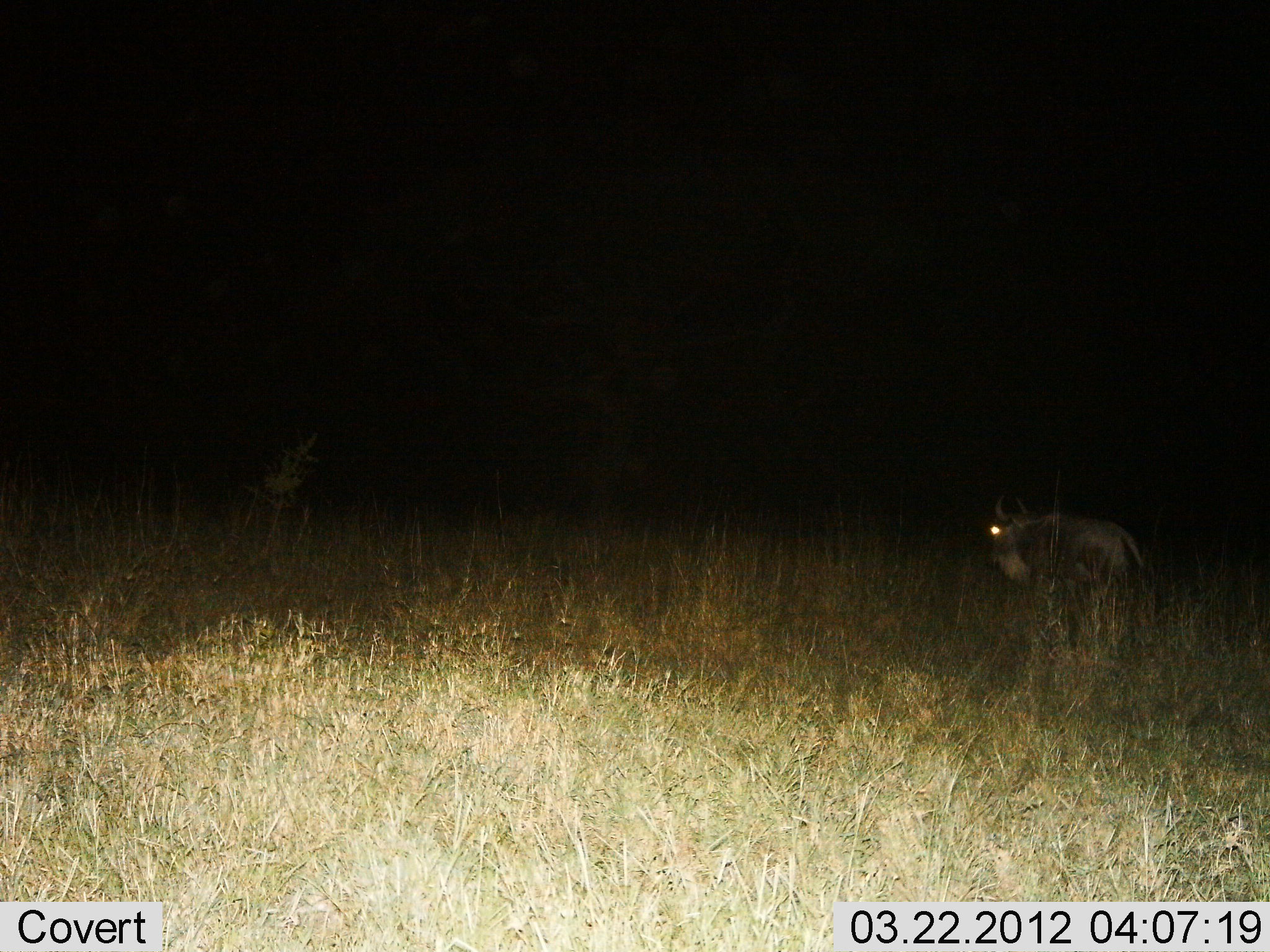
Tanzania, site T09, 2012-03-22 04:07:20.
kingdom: Animalia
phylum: Chordata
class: Mammalia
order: Artiodactyla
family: Bovidae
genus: Connochaetes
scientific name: Connochaetes taurinus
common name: blue wildebeest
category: wildebeest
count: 1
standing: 57%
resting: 0%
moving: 43%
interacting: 0%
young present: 0%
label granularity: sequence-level